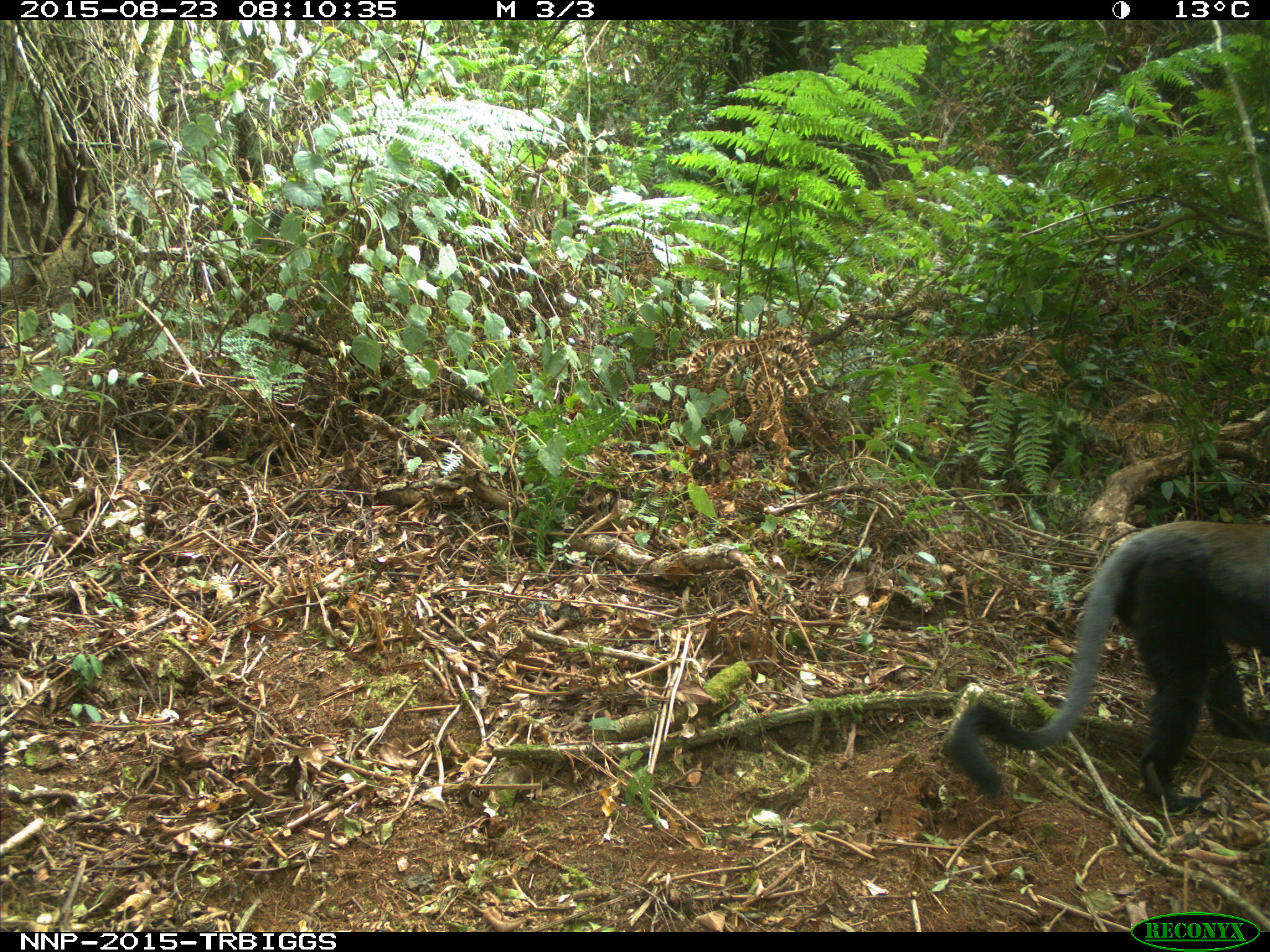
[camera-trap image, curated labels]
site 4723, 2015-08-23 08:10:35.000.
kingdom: Animalia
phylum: Chordata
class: Mammalia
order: Primates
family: Cercopithecidae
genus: Allochrocebus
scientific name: Allochrocebus lhoesti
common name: l'hoest's monkey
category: cercopithecus lhoesti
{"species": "cercopithecus lhoesti (l'hoest's monkey) (Allochrocebus lhoesti)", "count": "1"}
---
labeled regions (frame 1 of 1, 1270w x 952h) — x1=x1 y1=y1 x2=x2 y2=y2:
cercopithecus lhoesti: x1=944 y1=520 x2=1266 y2=814